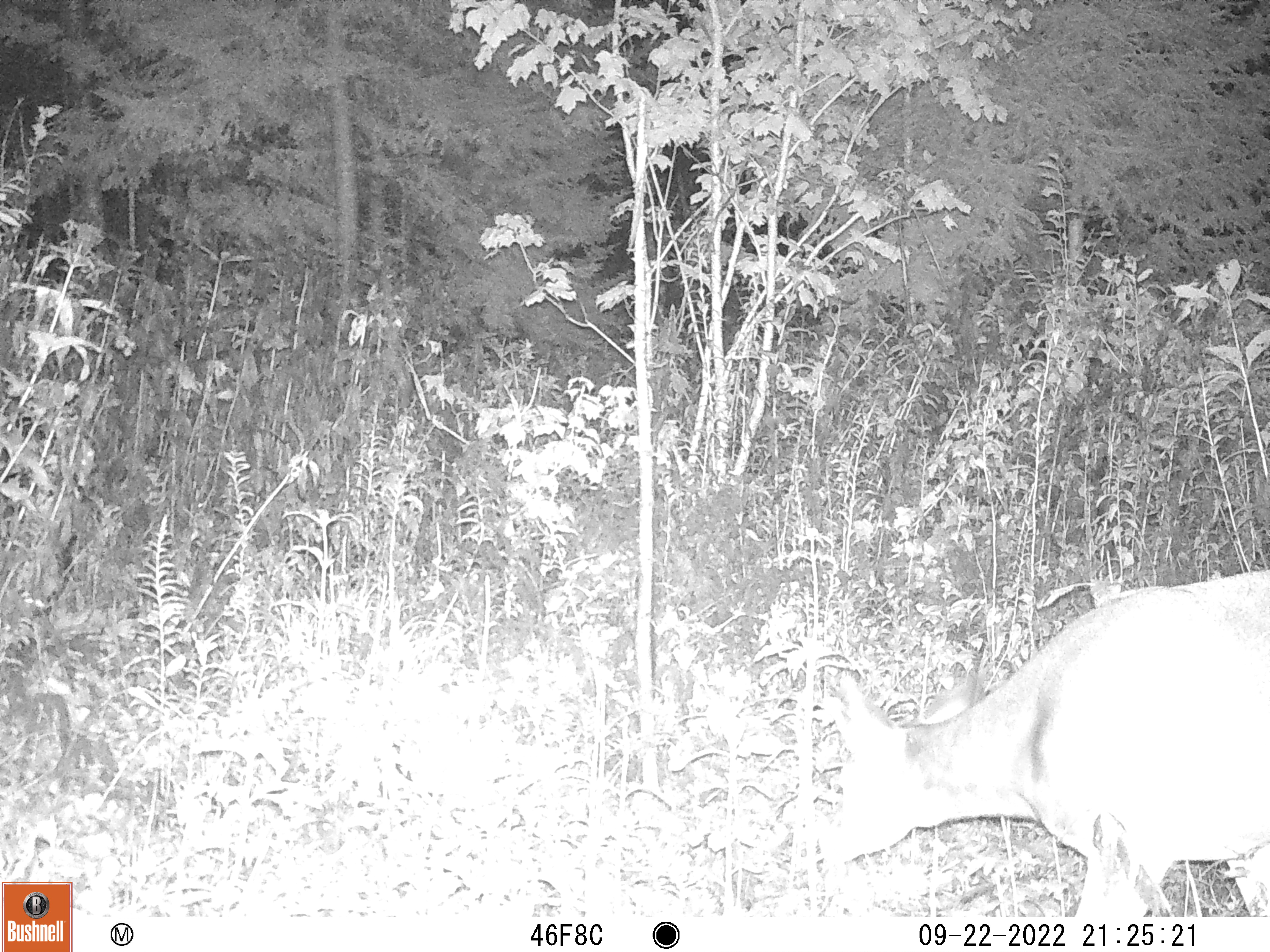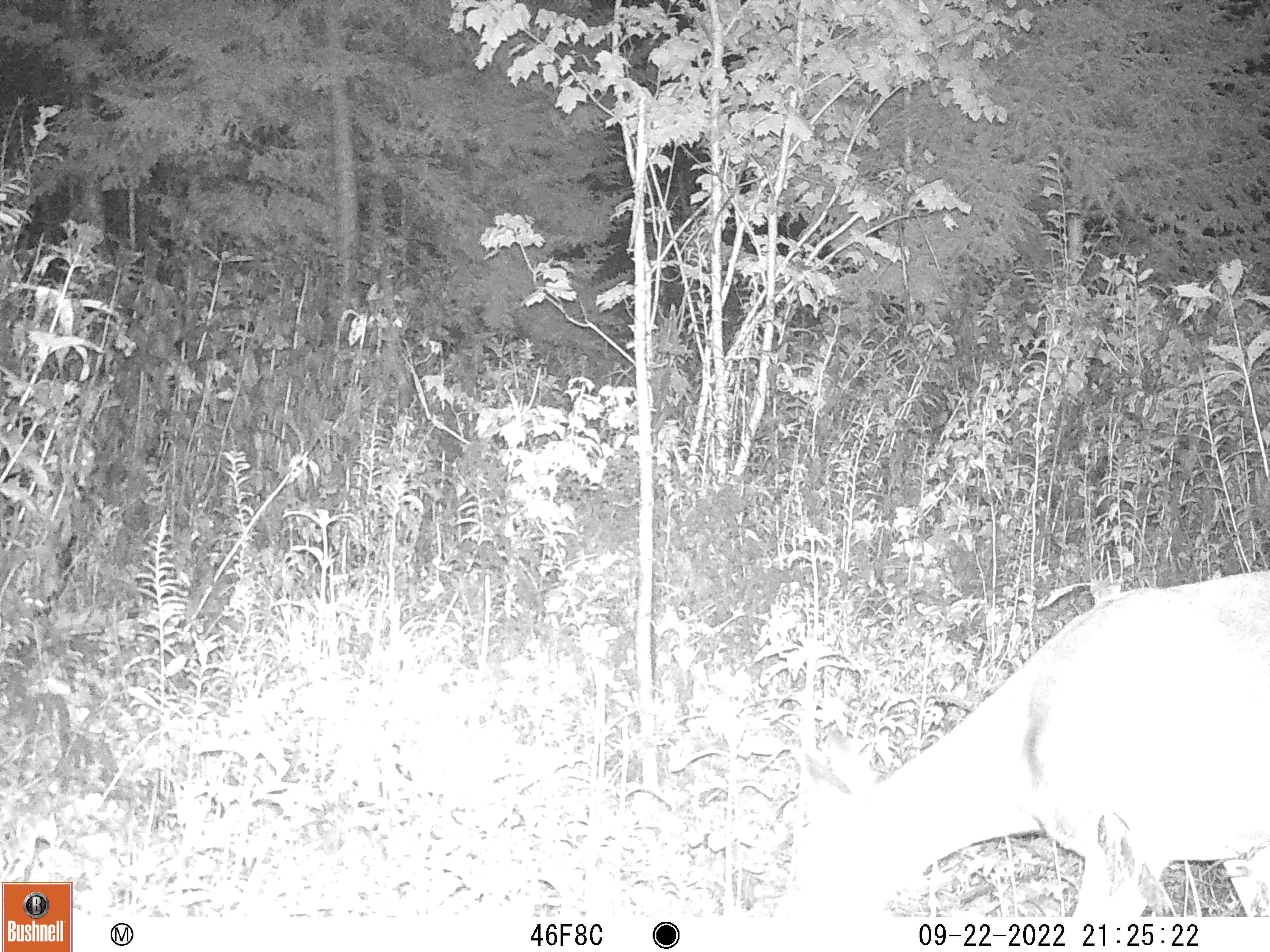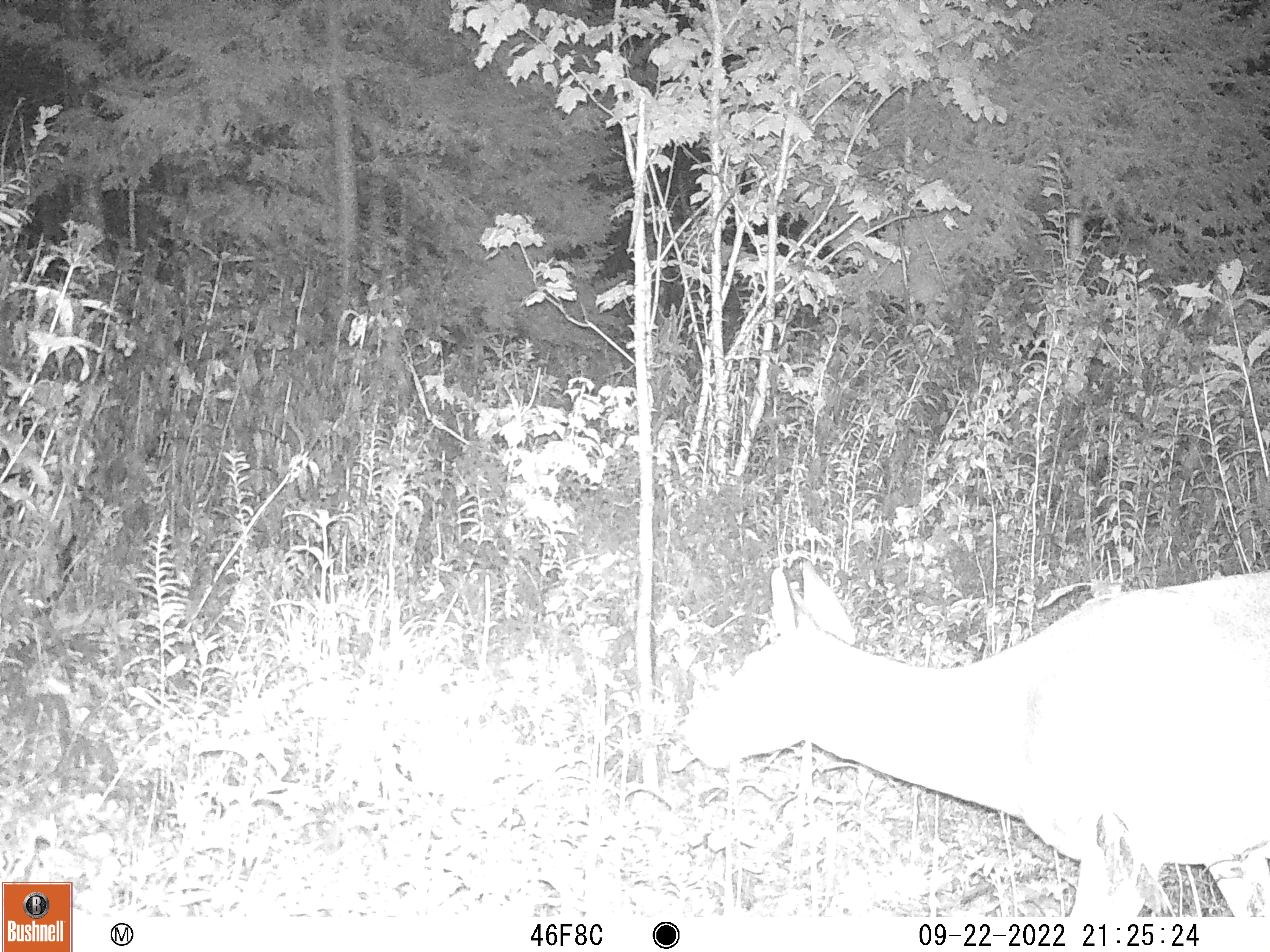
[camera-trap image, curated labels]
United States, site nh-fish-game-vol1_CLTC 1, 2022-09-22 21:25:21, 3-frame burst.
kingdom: Animalia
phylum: Chordata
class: Mammalia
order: Artiodactyla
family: Cervidae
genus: Odocoileus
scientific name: Odocoileus virginianus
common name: white-tailed deer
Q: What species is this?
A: White-tailed deer (Odocoileus virginianus).